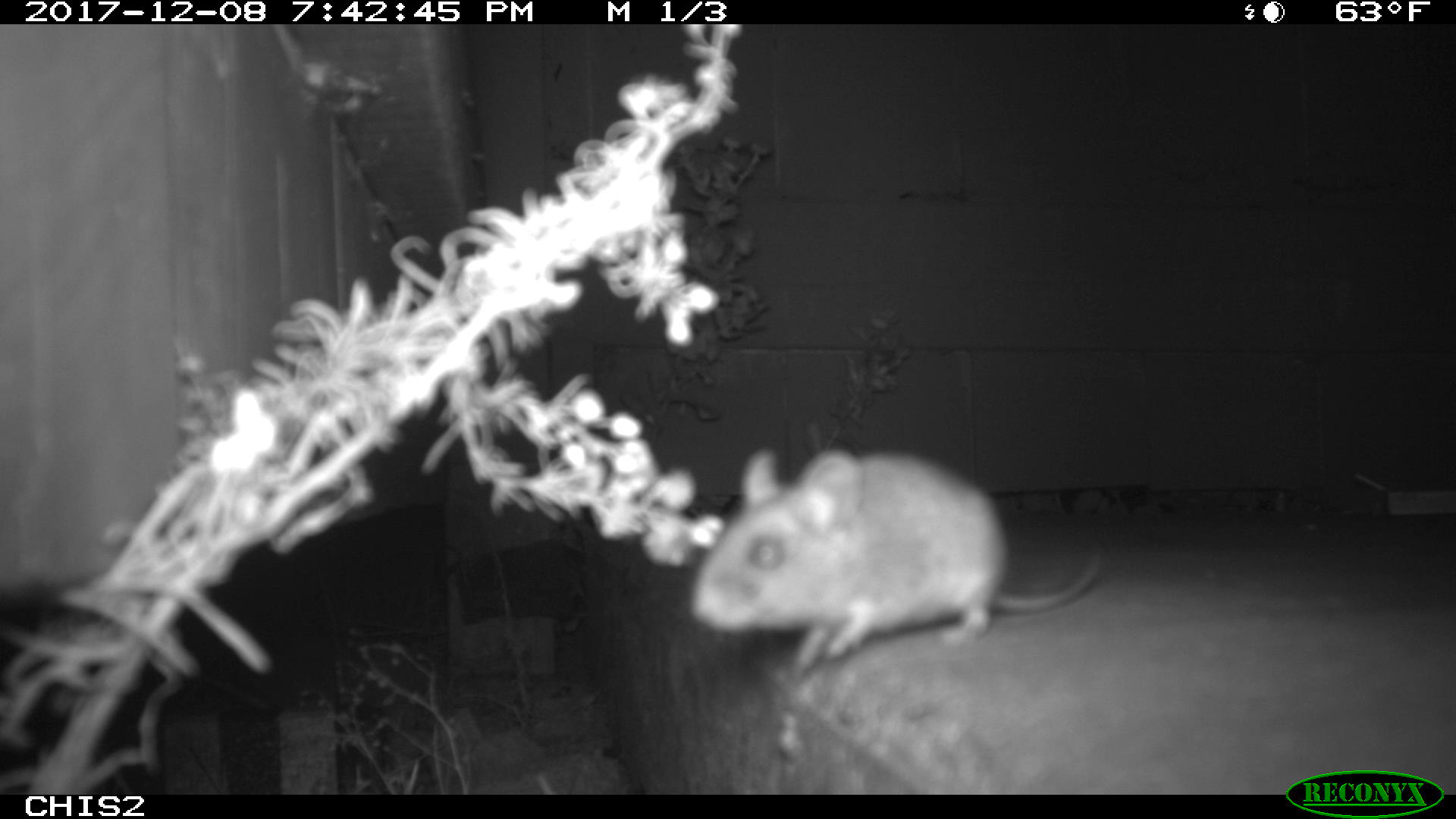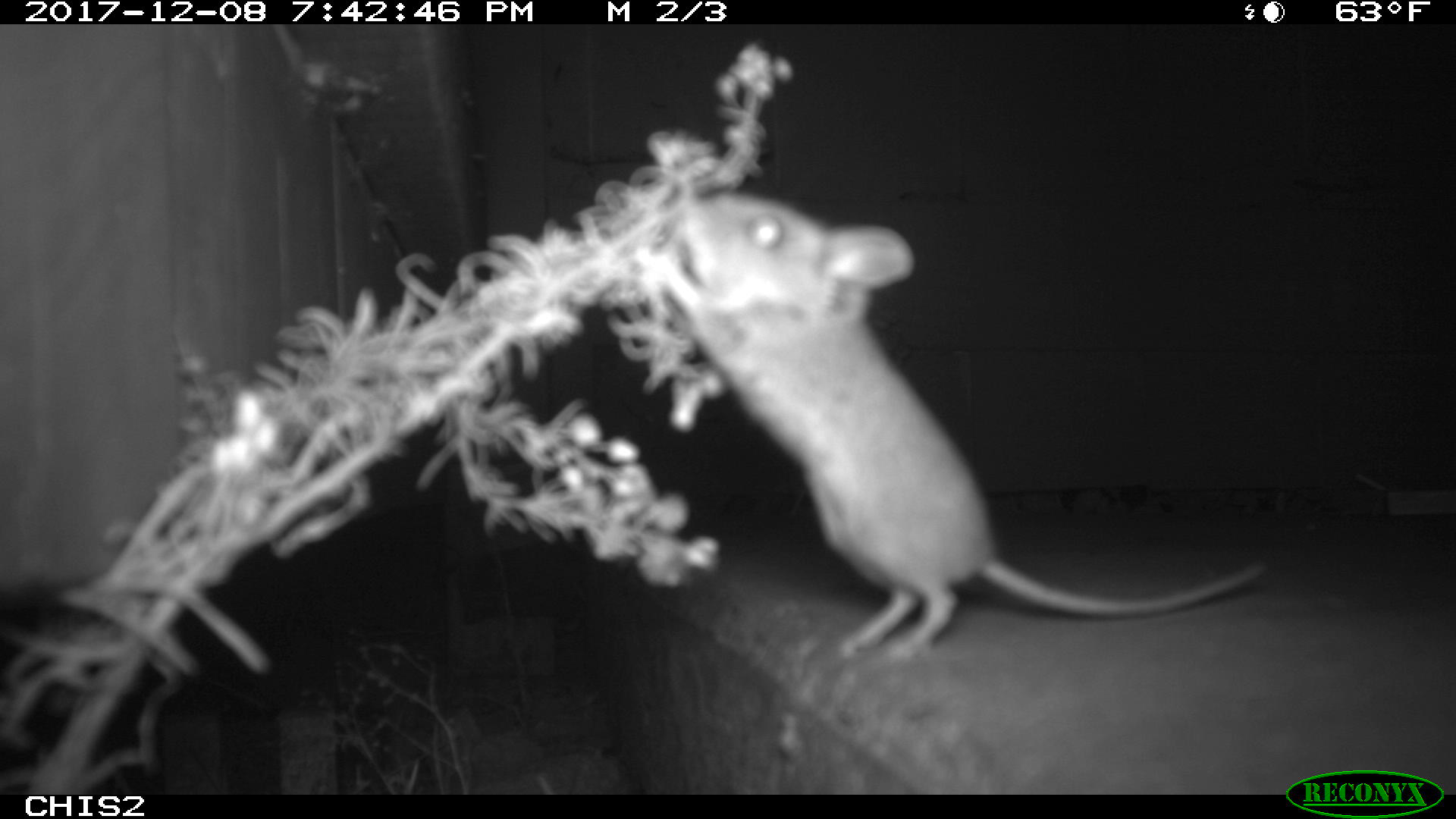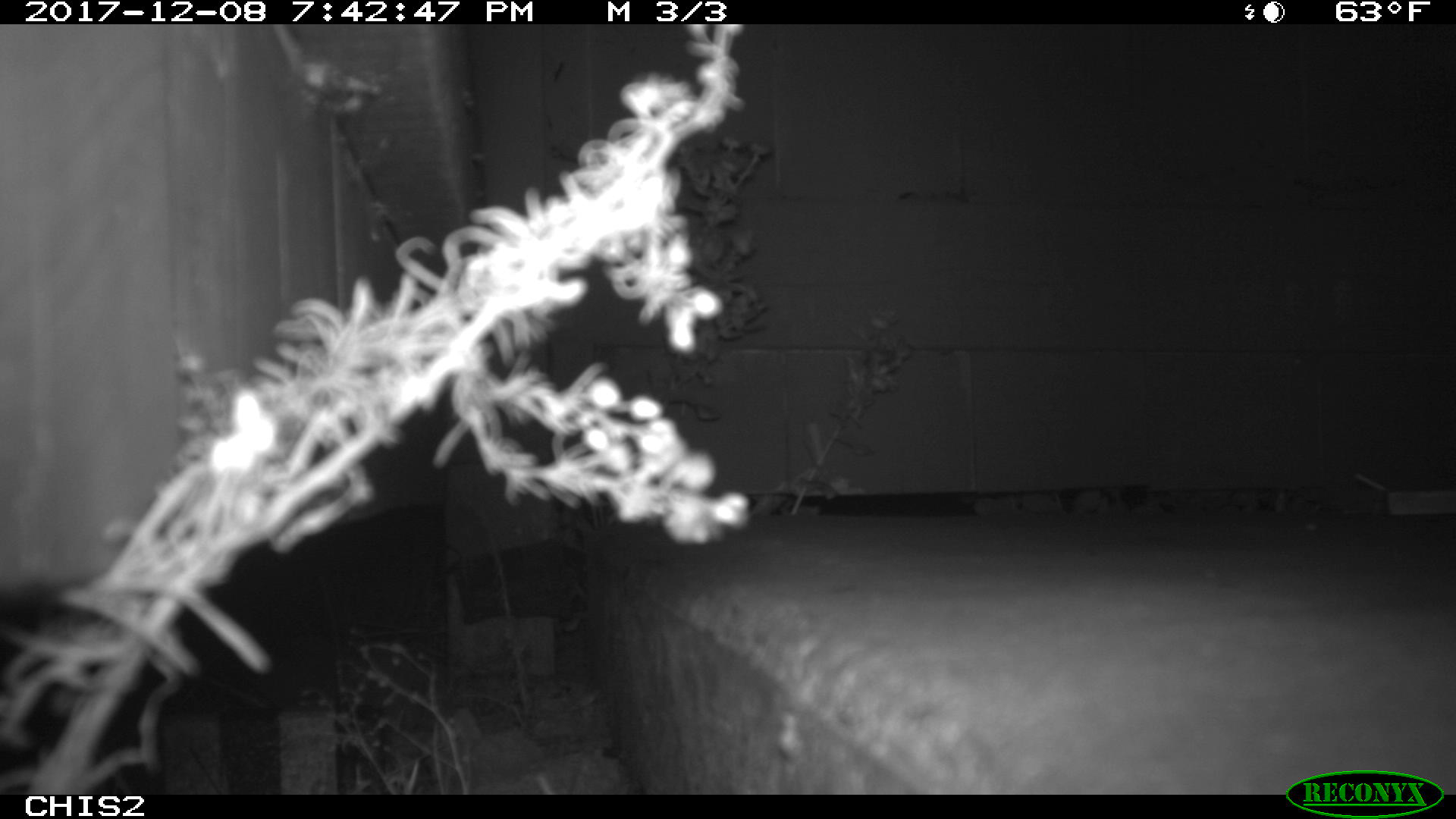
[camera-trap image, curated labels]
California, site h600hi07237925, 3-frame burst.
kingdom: Animalia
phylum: Chordata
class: Mammalia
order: Rodentia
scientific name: Rodentia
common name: rodent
Rodent (Rodentia).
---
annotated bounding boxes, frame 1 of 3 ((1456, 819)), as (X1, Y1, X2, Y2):
rodent: (690, 450, 1103, 681)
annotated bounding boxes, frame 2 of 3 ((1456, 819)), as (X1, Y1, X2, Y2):
rodent: (632, 193, 1268, 664)